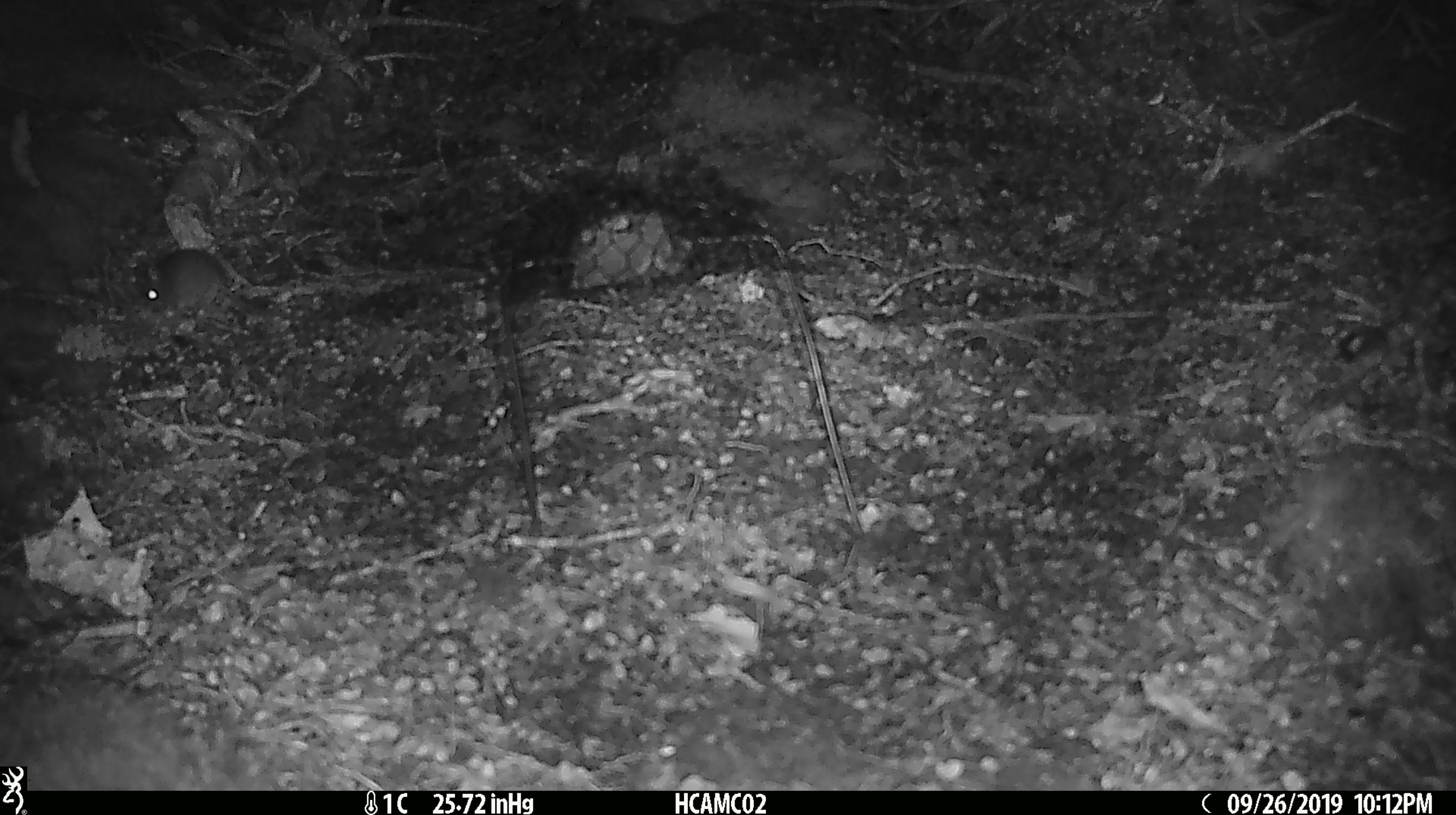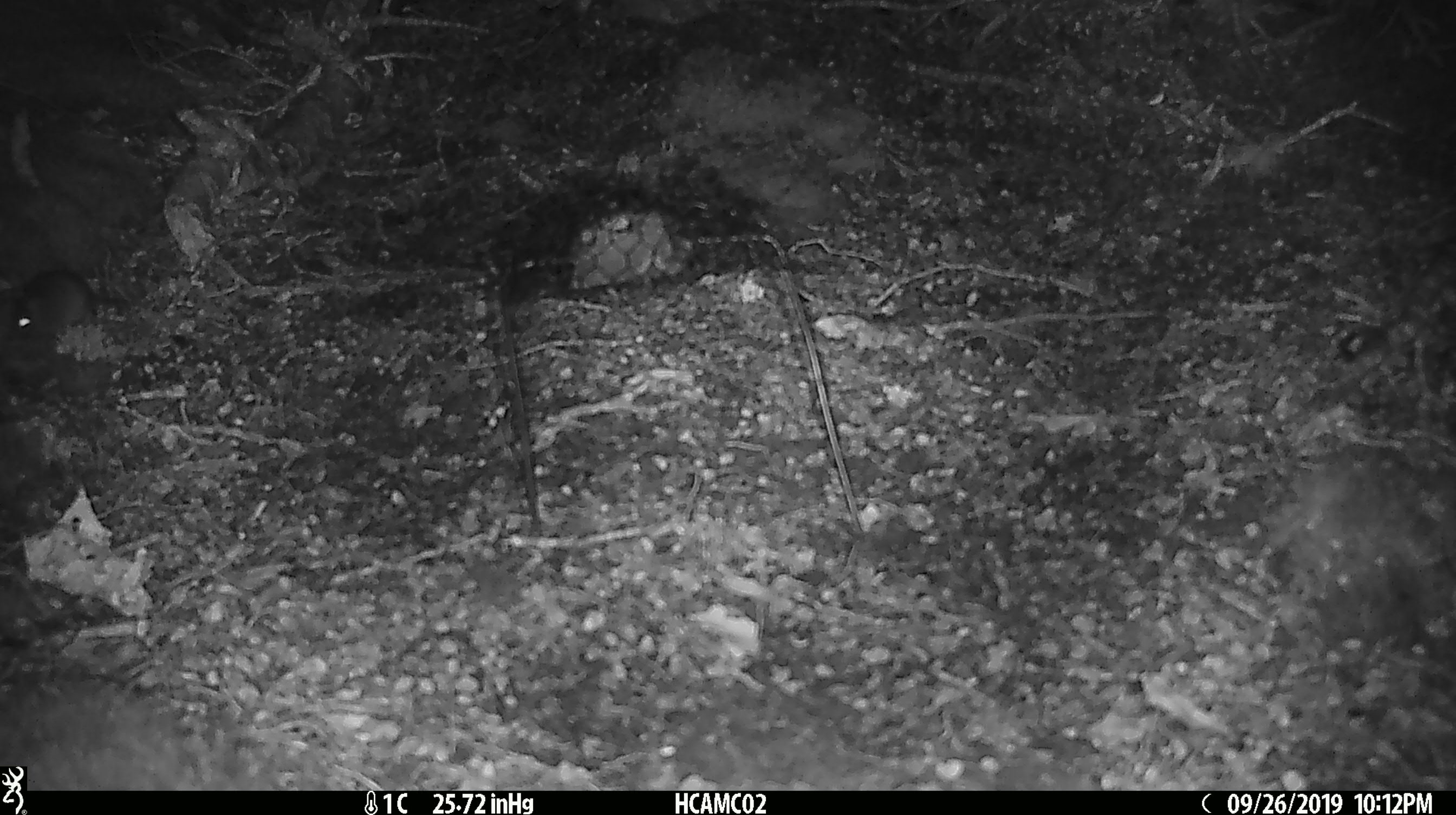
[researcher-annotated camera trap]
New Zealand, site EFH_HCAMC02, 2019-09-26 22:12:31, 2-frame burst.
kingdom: Animalia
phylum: Chordata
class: Mammalia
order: Rodentia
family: Muridae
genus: Mus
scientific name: Mus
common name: mouse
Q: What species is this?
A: Mouse (Mus).